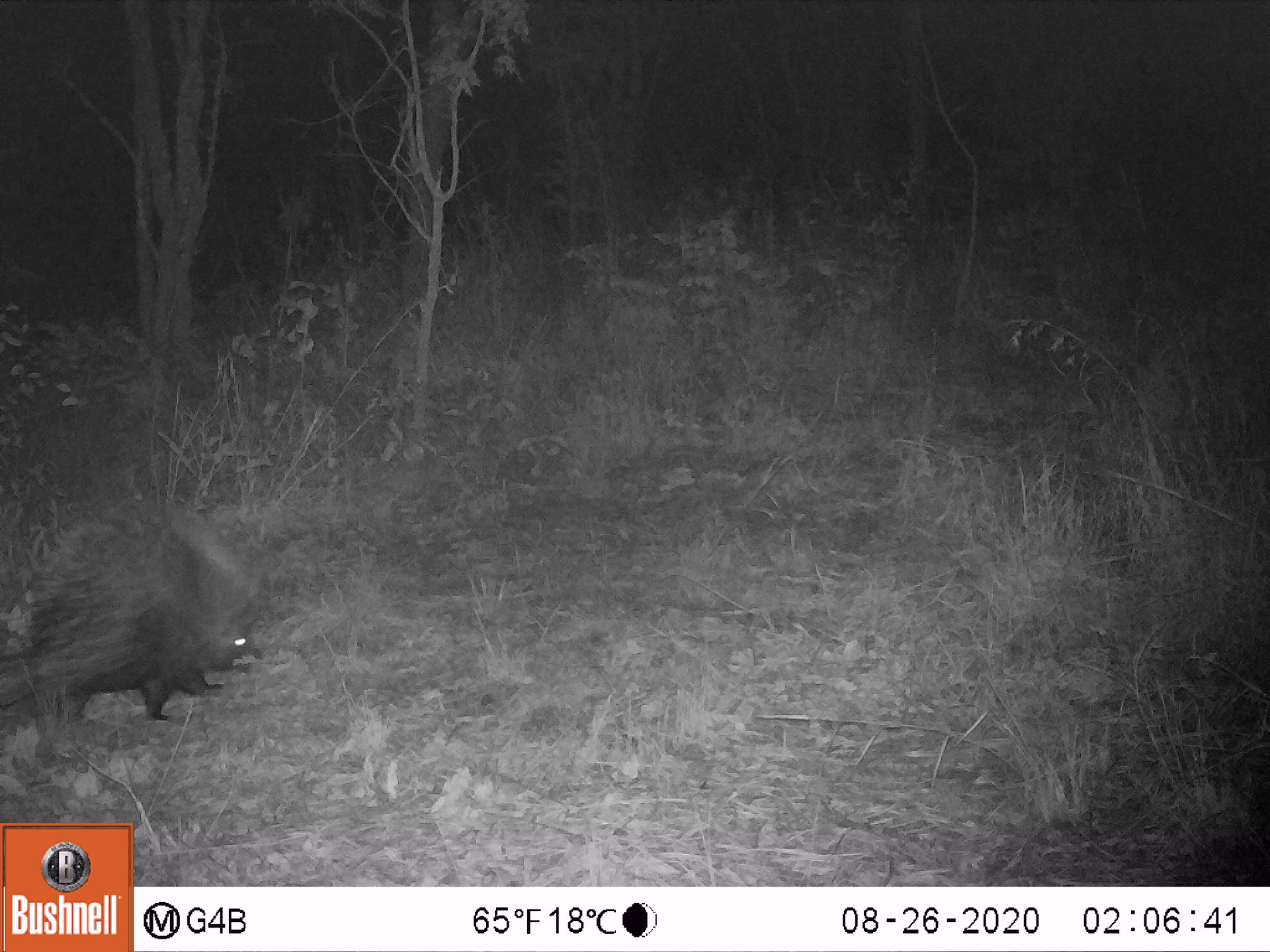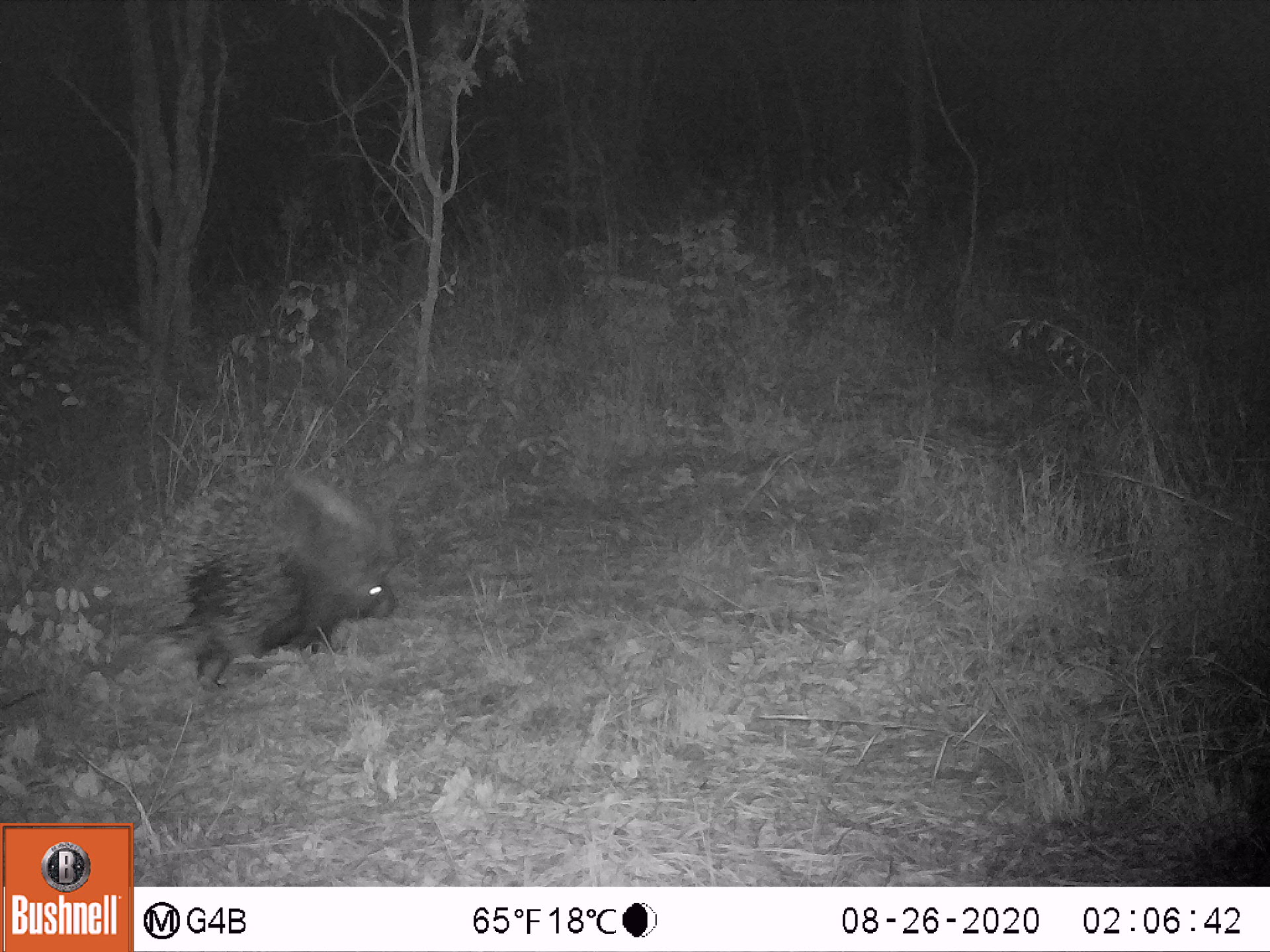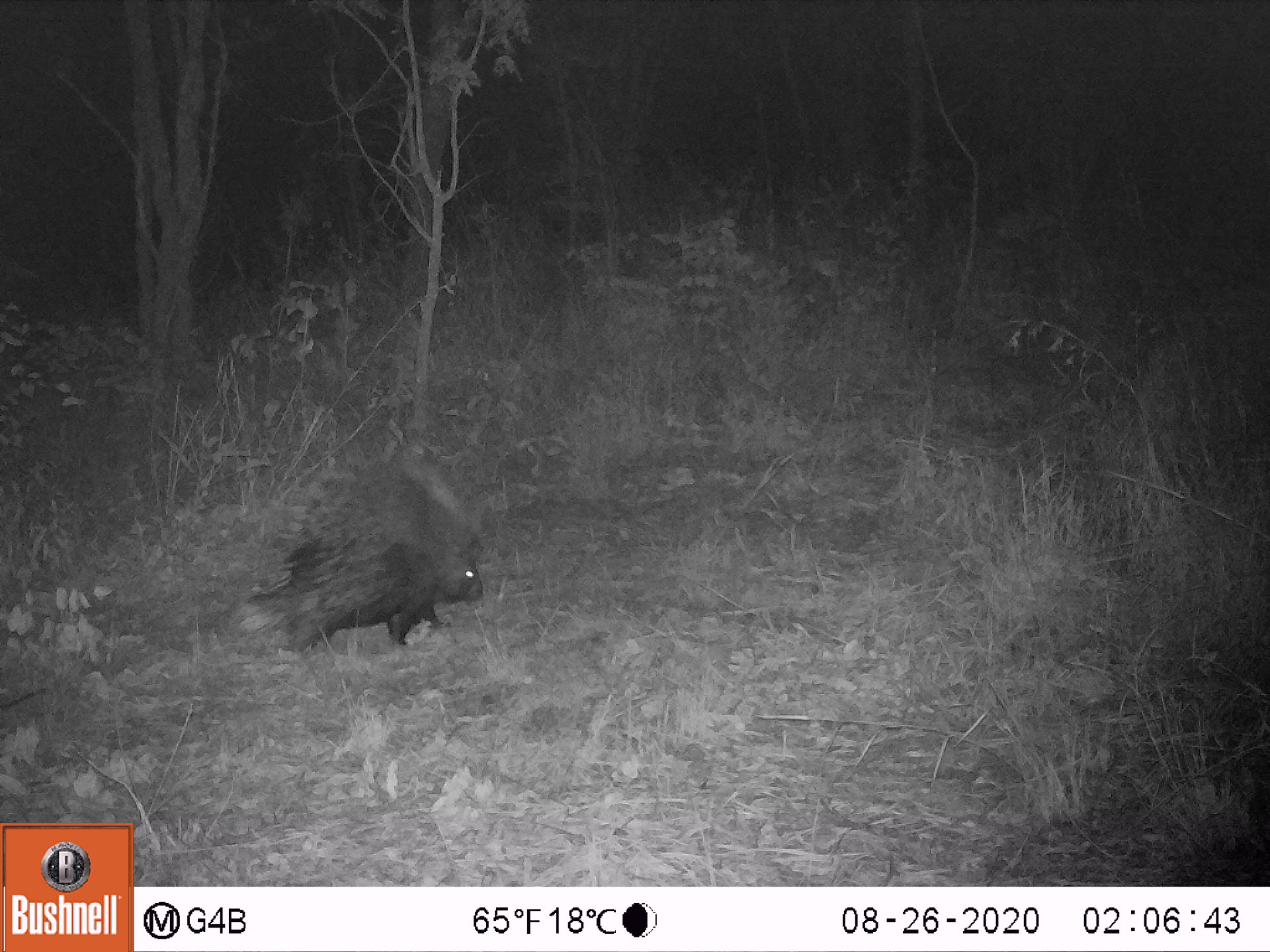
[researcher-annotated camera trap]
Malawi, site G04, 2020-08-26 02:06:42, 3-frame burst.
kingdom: Animalia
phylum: Chordata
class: Mammalia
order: Rodentia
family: Hystricidae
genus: Hystrix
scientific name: Hystrix africaeaustralis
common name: cape porcupine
Cape porcupine (Hystrix africaeaustralis), count 1.